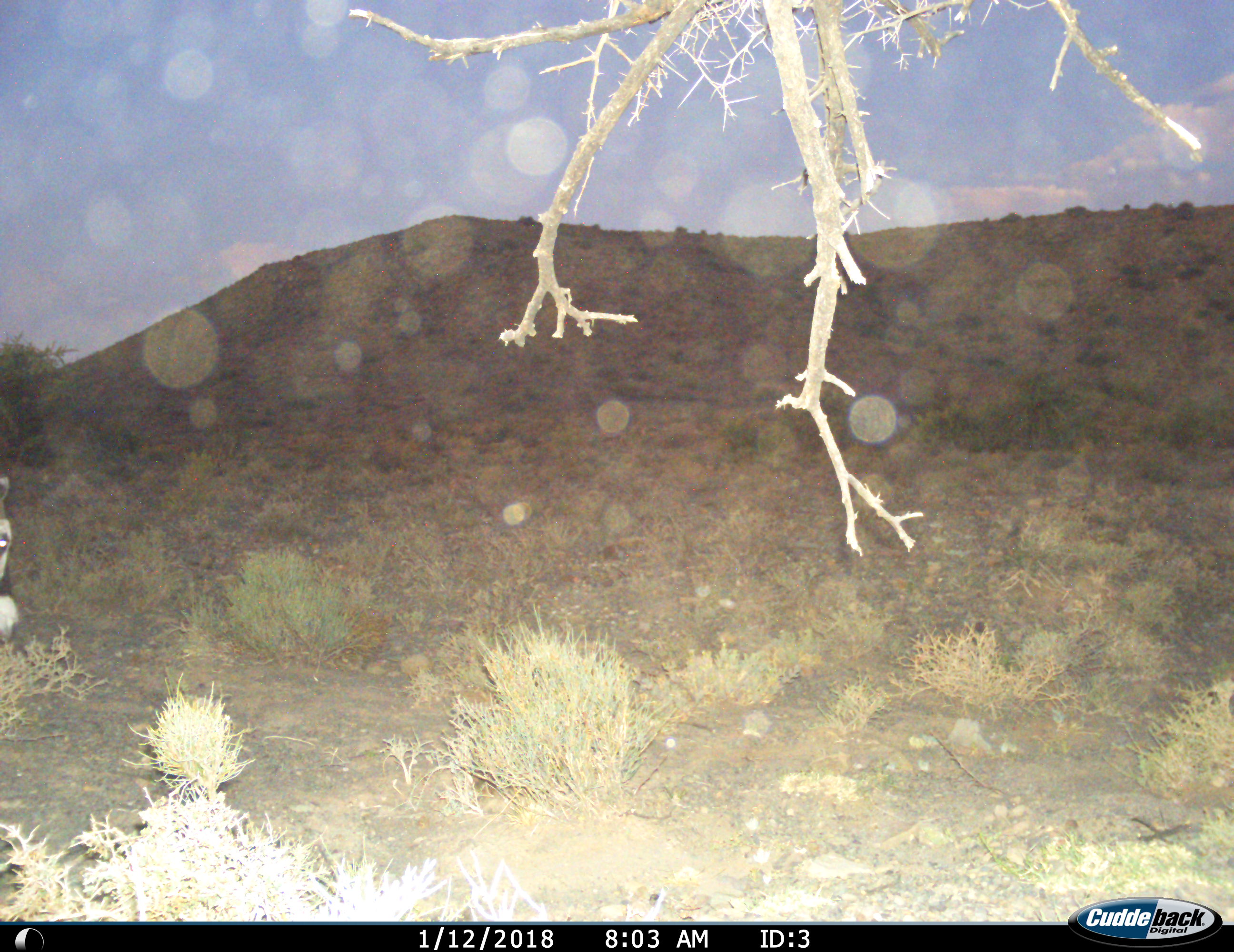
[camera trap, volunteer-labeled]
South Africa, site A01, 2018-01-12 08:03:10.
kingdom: Animalia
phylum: Chordata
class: Mammalia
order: Artiodactyla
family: Bovidae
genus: Oryx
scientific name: Oryx gazella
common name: gemsbok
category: gemsbokoryx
Gemsbokoryx (gemsbok) (Oryx gazella), count 1. Behavior (volunteer vote fractions): standing 80%, resting 0%, moving 0%, interacting 0%. Young present (vote fraction): 0%. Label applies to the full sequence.